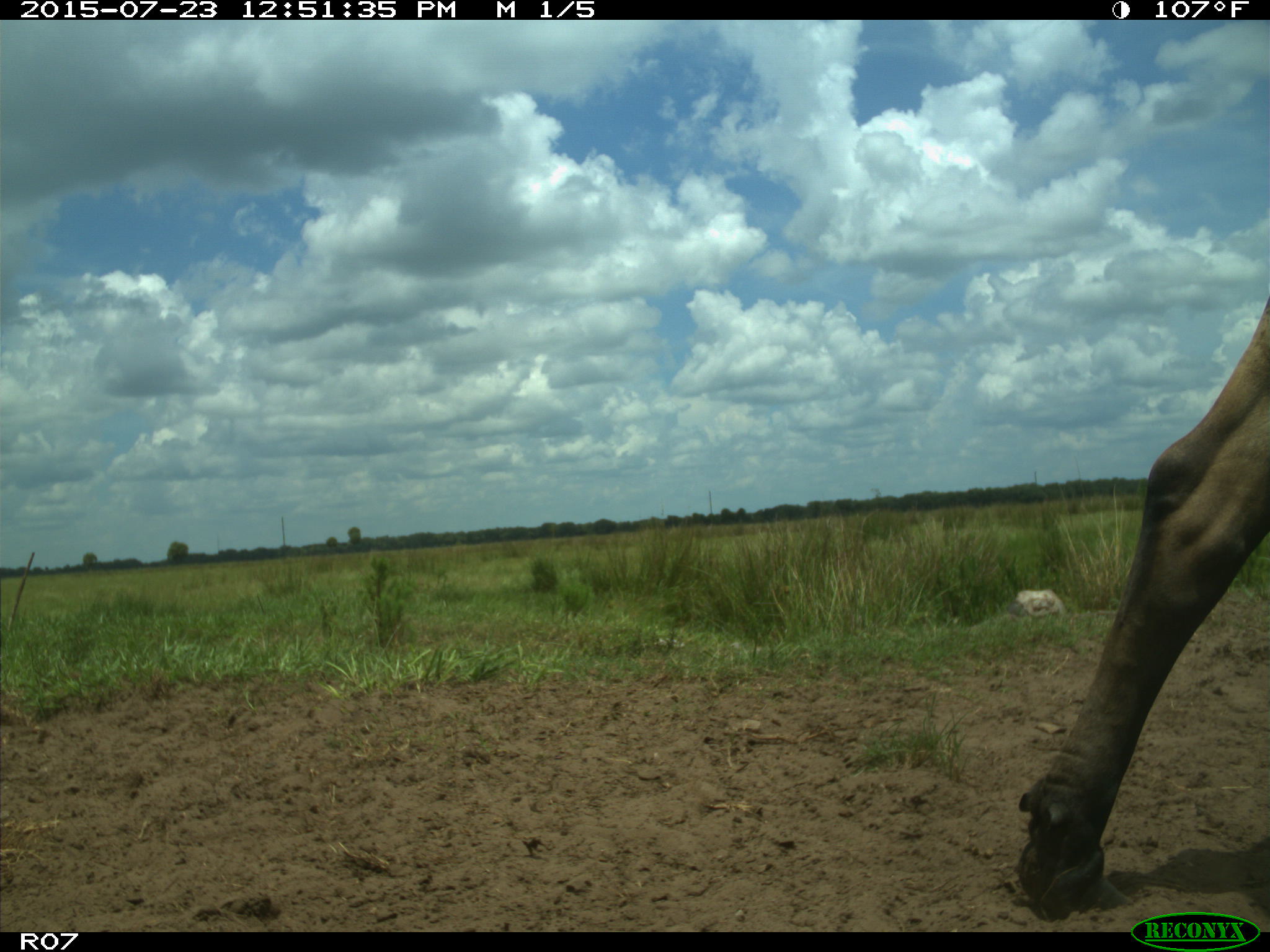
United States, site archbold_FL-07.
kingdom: Animalia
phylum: Chordata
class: Mammalia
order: Artiodactyla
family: Bovidae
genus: Bos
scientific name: Bos taurus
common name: domestic cow